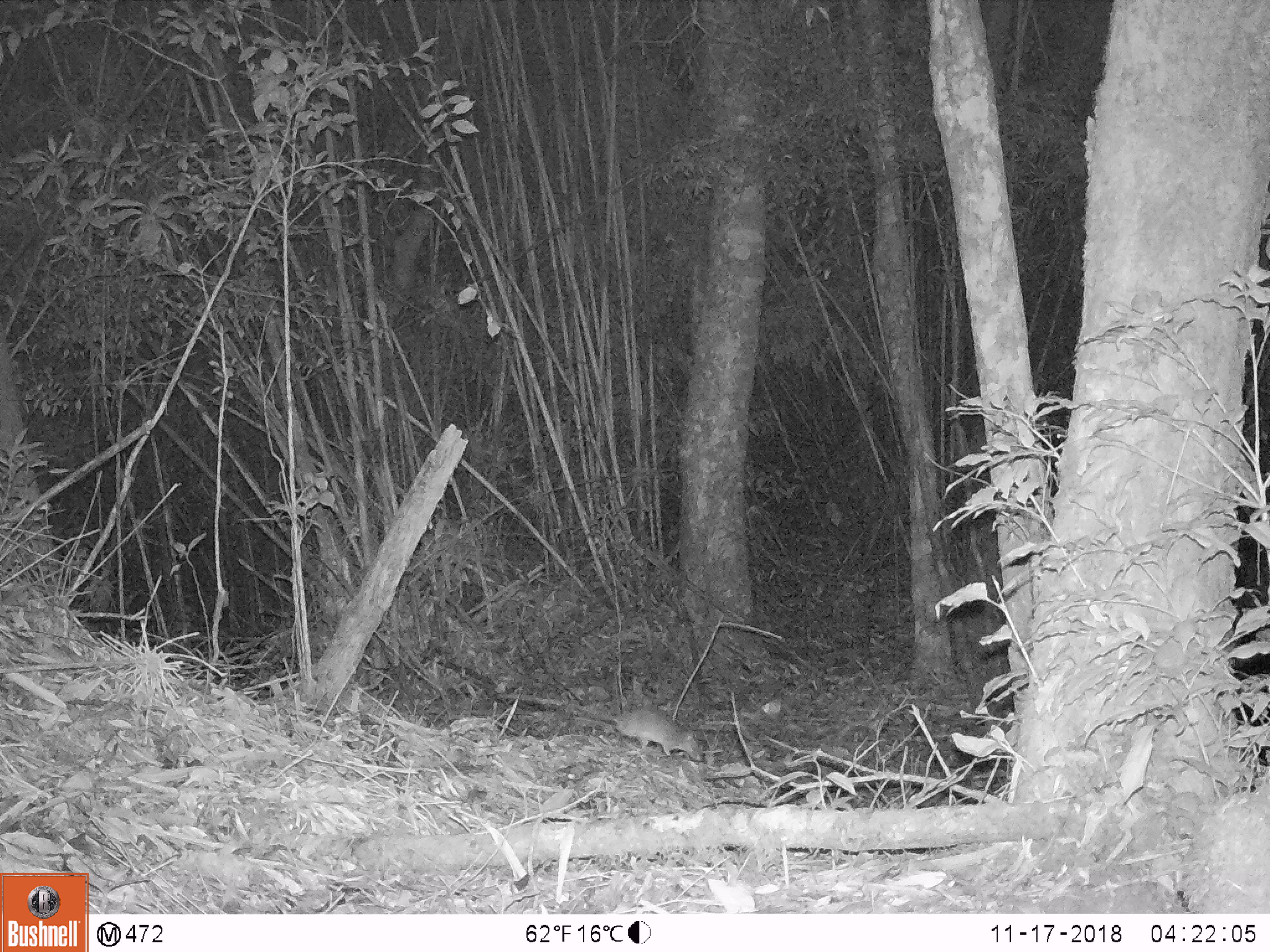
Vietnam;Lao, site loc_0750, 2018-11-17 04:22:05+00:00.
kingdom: Animalia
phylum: Chordata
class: Mammalia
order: Rodentia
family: Muridae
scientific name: Muridae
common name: old-world mice and rats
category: unidentified murid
Unidentified murid (old-world mice and rats) (Muridae). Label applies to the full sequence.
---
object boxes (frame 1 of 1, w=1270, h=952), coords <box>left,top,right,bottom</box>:
unidentified murid: <box>497,691,703,762</box>